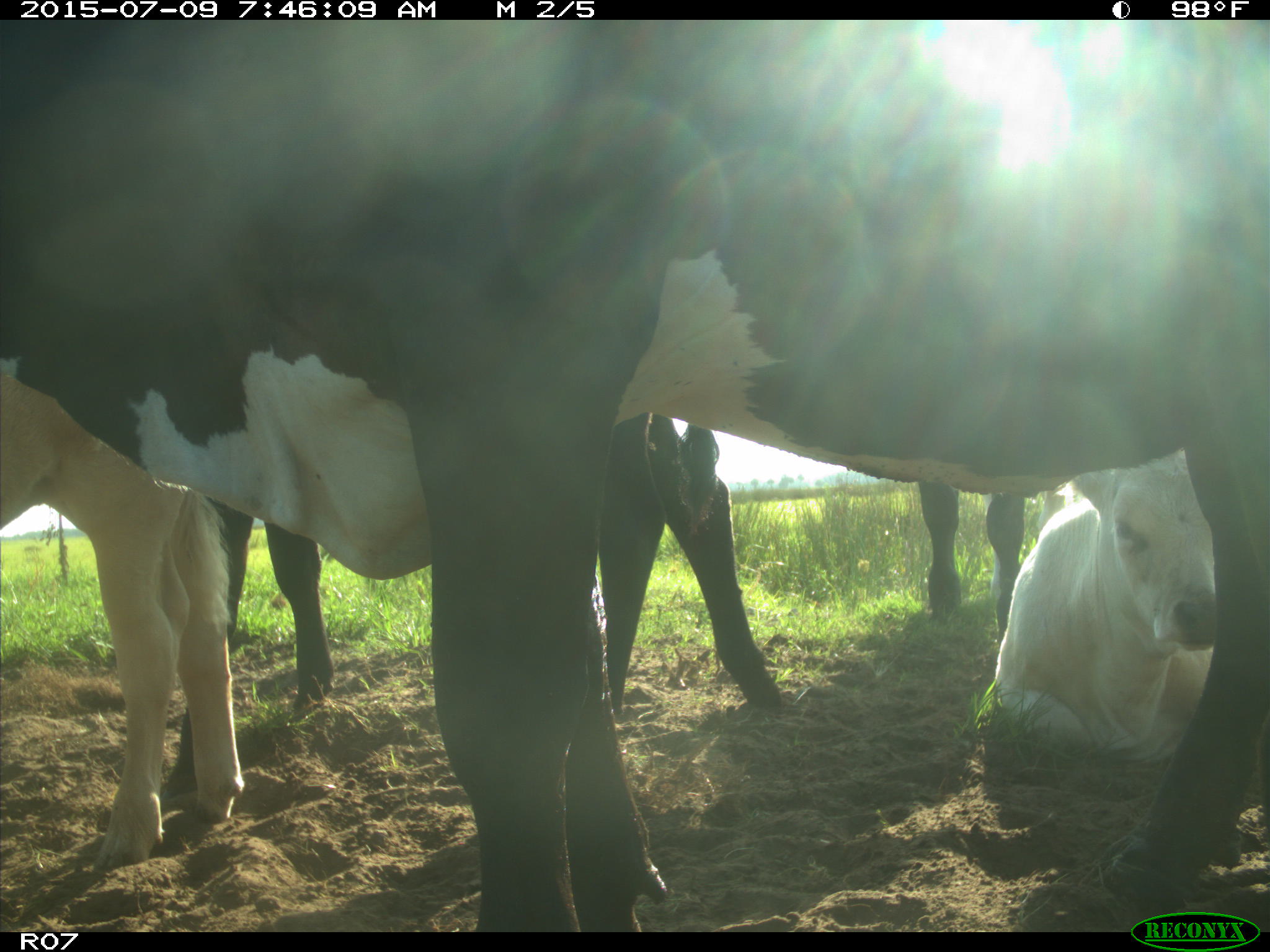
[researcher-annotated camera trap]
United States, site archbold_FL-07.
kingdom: Animalia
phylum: Chordata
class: Mammalia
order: Artiodactyla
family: Bovidae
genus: Bos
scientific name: Bos taurus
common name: domestic cow